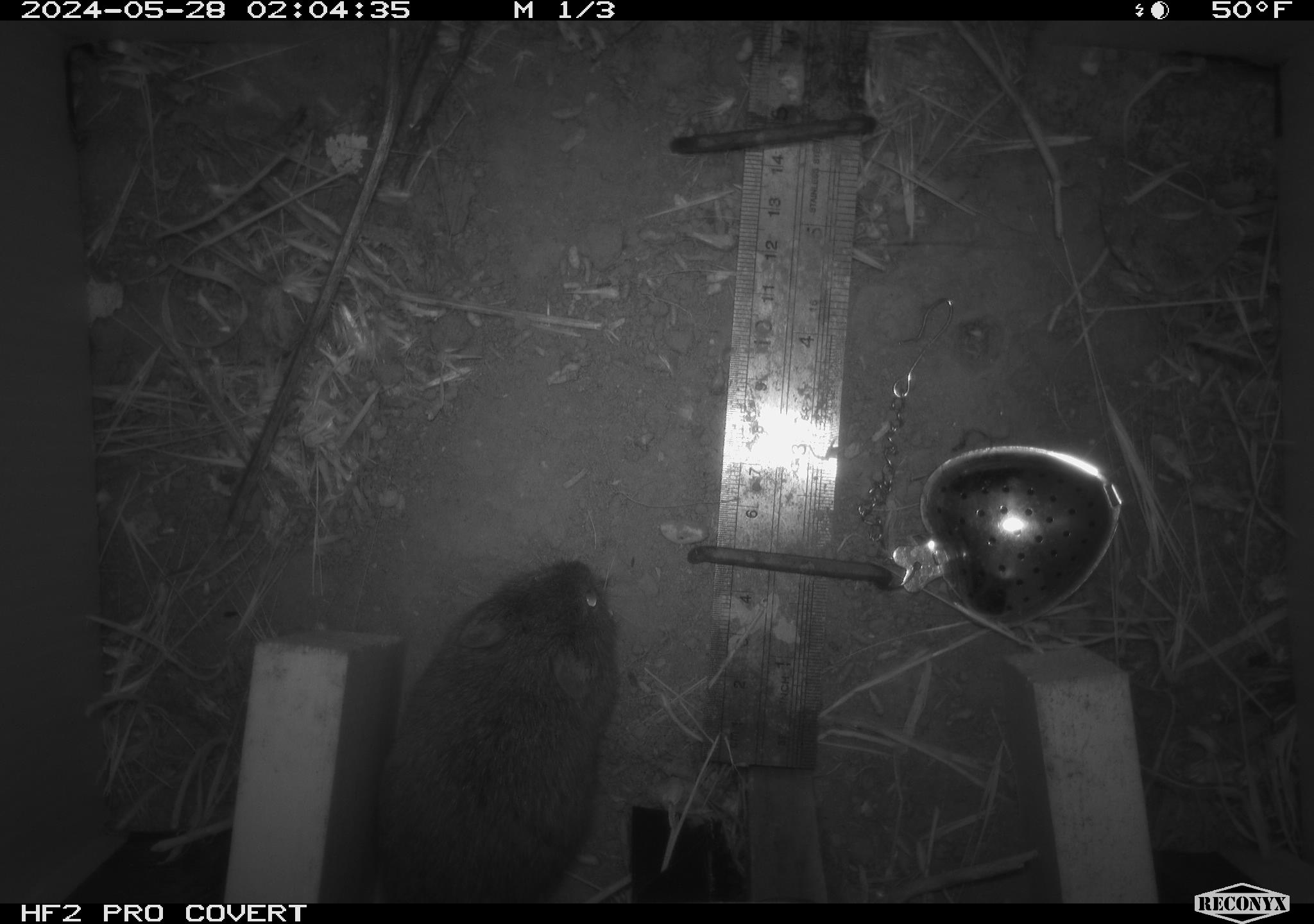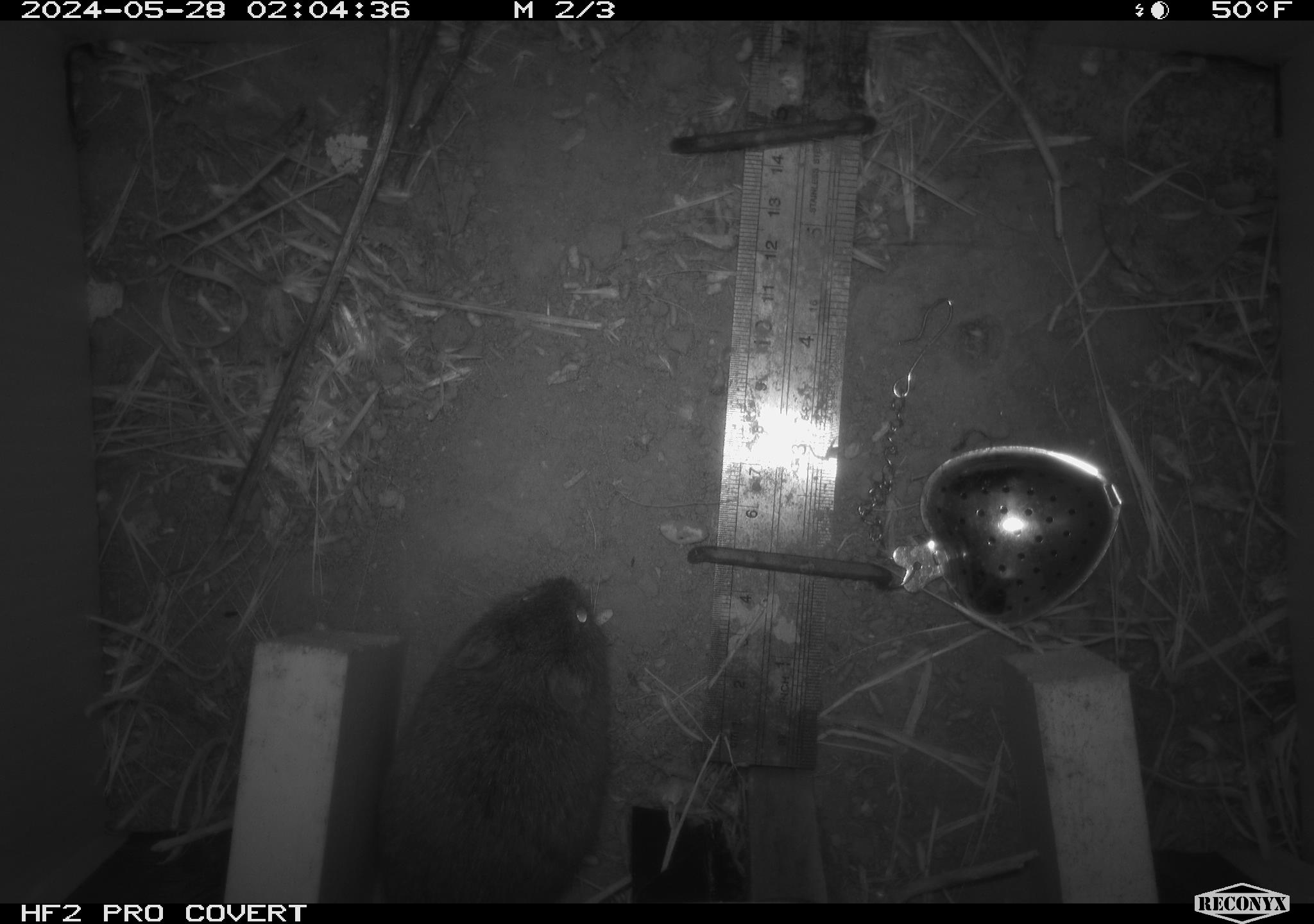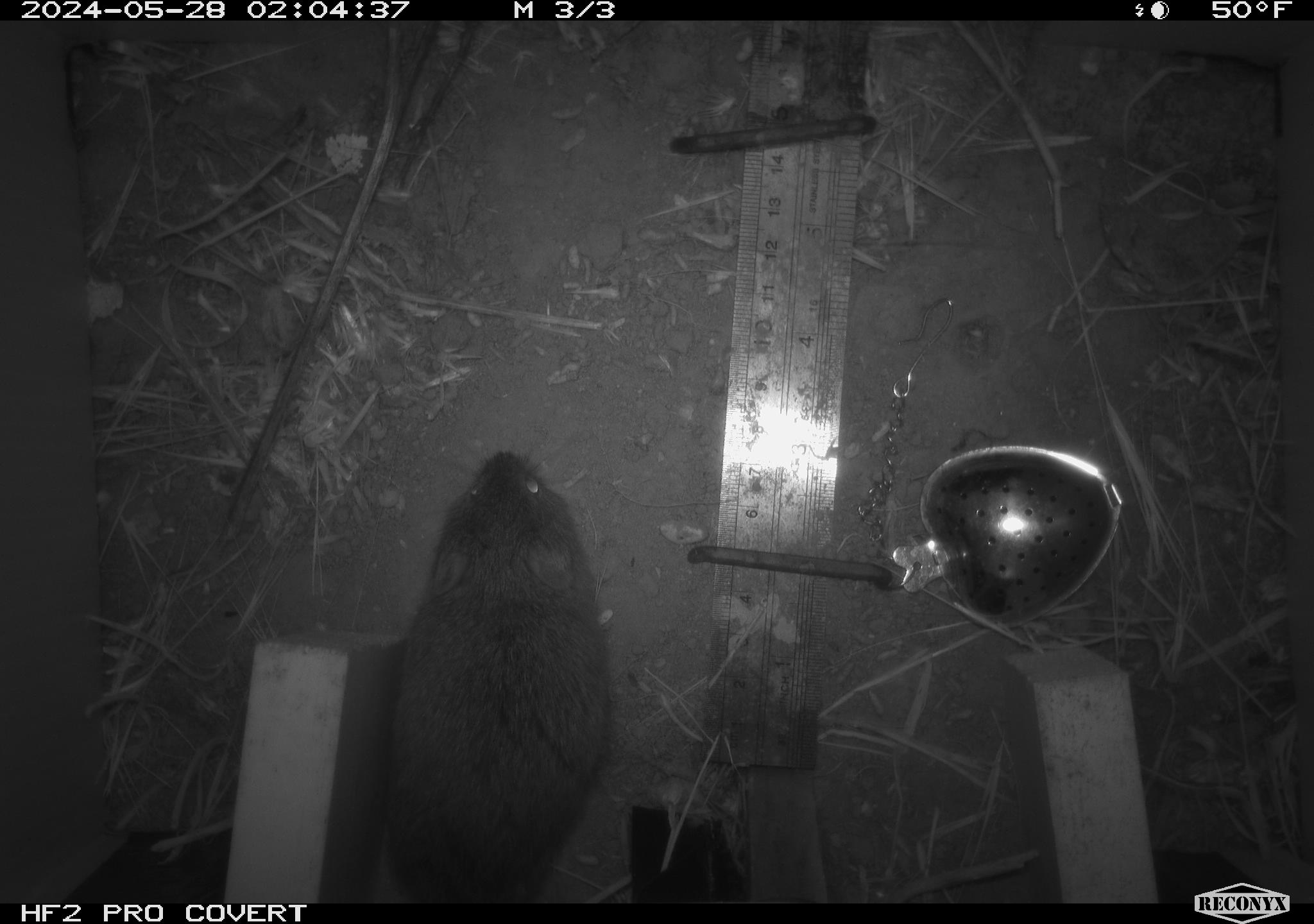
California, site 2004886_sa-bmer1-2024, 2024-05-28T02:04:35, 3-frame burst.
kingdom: Animalia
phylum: Chordata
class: Mammalia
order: Rodentia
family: Cricetidae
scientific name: Arvicolinae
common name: voles, lemmings, and muskrats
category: arvicolinae subfamily